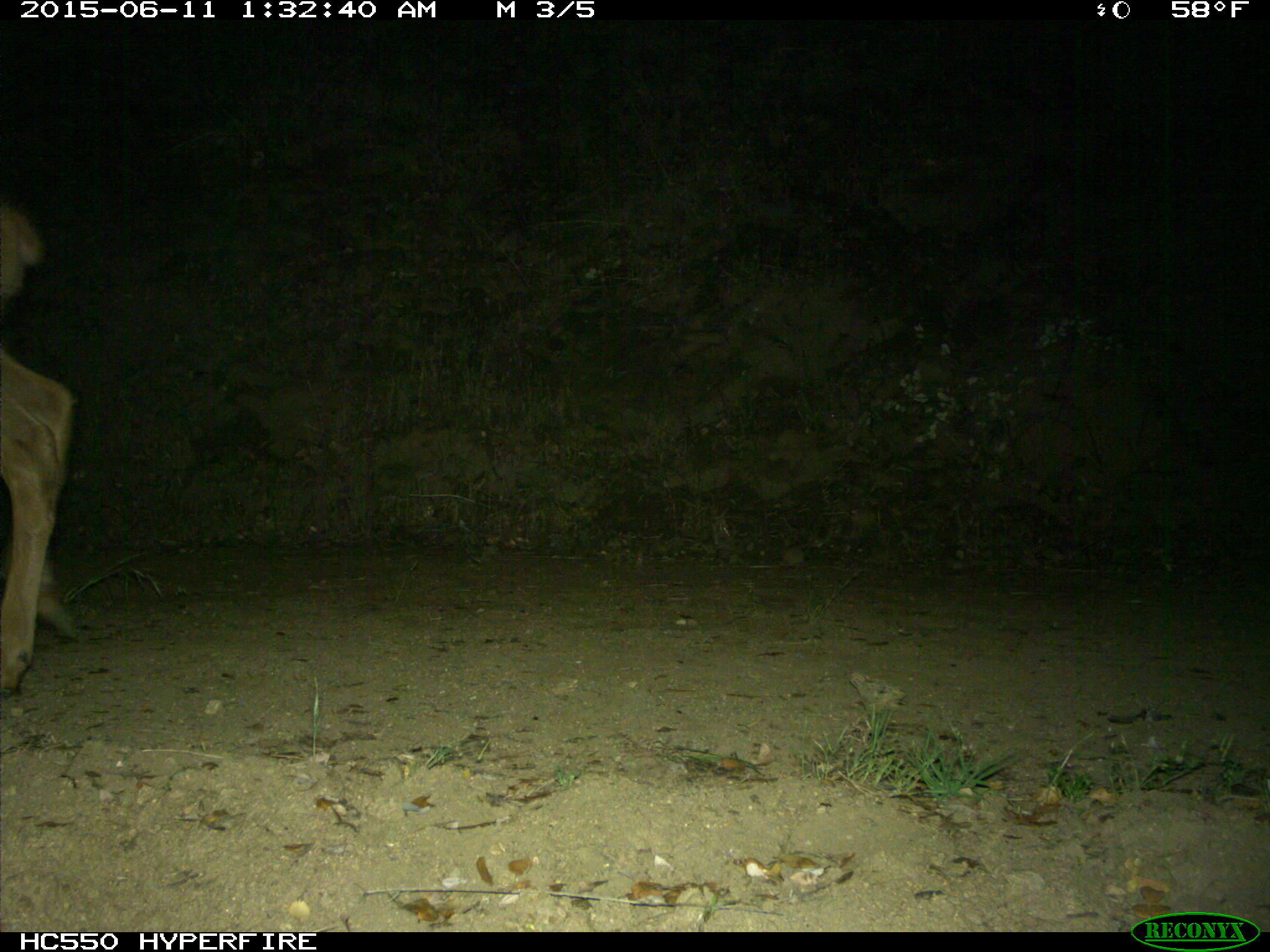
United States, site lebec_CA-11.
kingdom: Animalia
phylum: Chordata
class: Mammalia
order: Artiodactyla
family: Cervidae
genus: Cervus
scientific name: Cervus canadensis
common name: elk